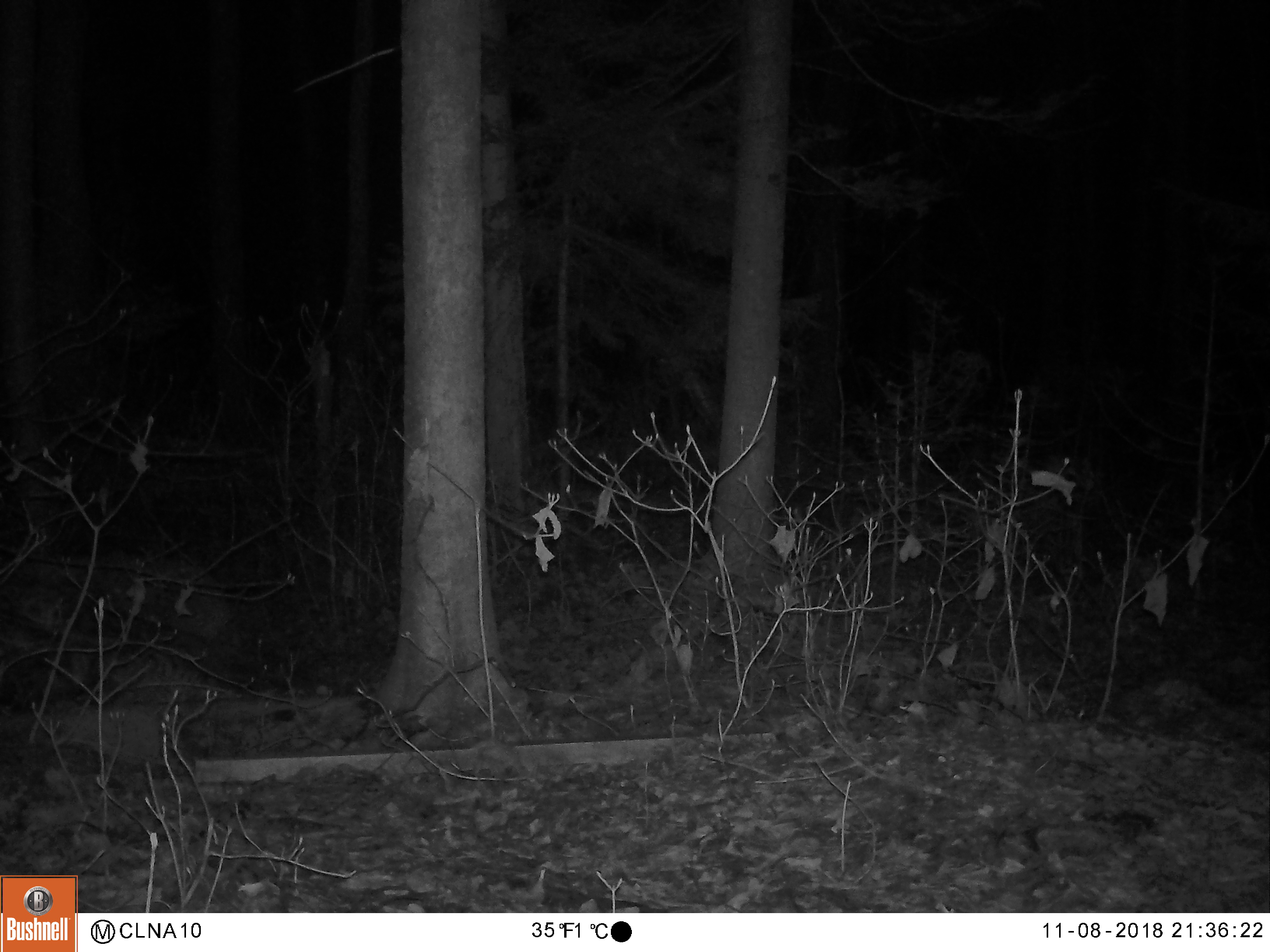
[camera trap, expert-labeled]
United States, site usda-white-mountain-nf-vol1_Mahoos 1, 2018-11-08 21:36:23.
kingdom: Animalia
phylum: Chordata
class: Mammalia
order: Artiodactyla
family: Cervidae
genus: Odocoileus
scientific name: Odocoileus virginianus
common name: white-tailed deer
White-tailed deer (Odocoileus virginianus).